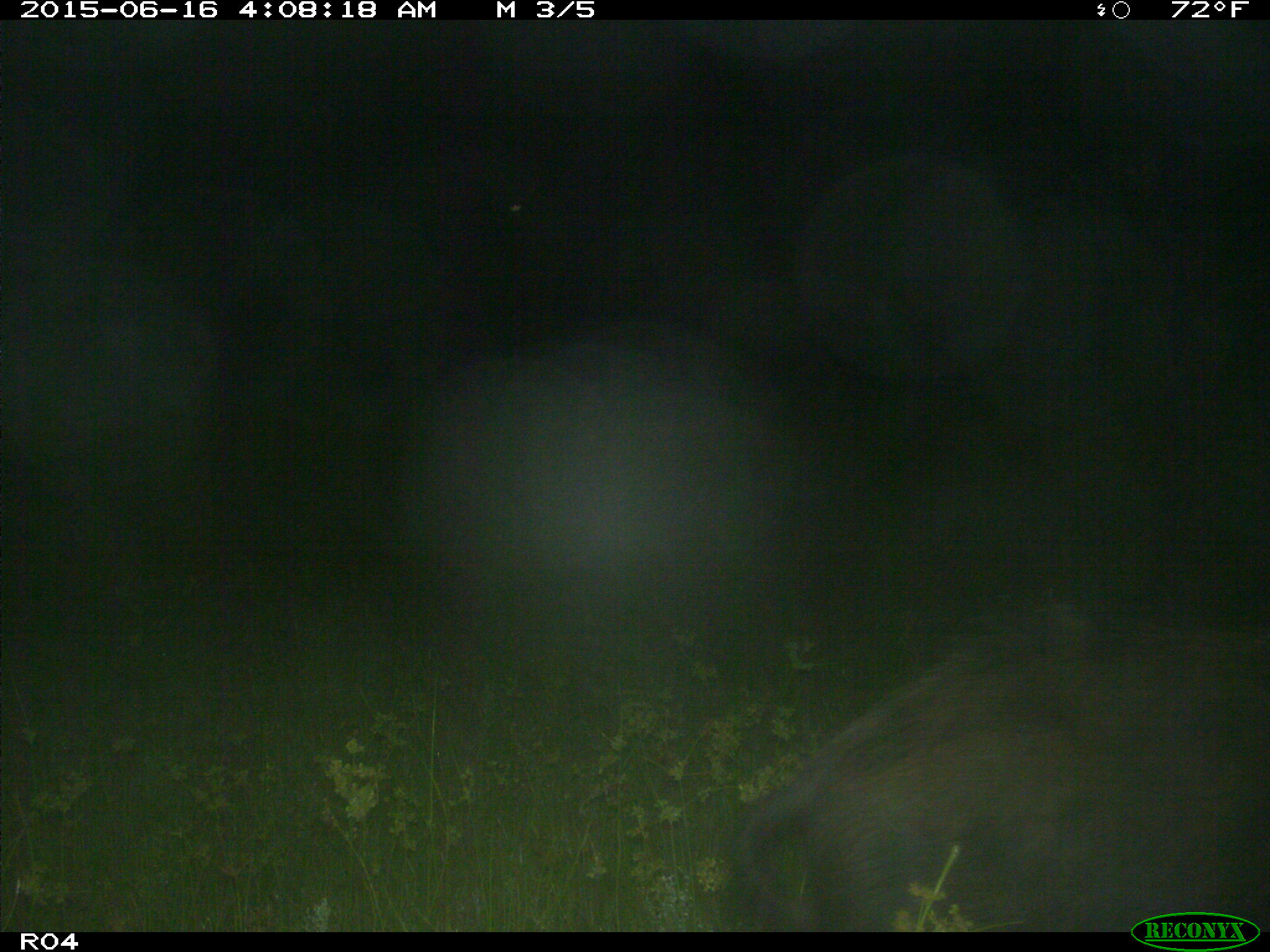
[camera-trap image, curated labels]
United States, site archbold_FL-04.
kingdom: Animalia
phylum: Chordata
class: Mammalia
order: Artiodactyla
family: Suidae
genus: Sus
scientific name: Sus scrofa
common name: wild boar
Sus scrofa (wild boar).